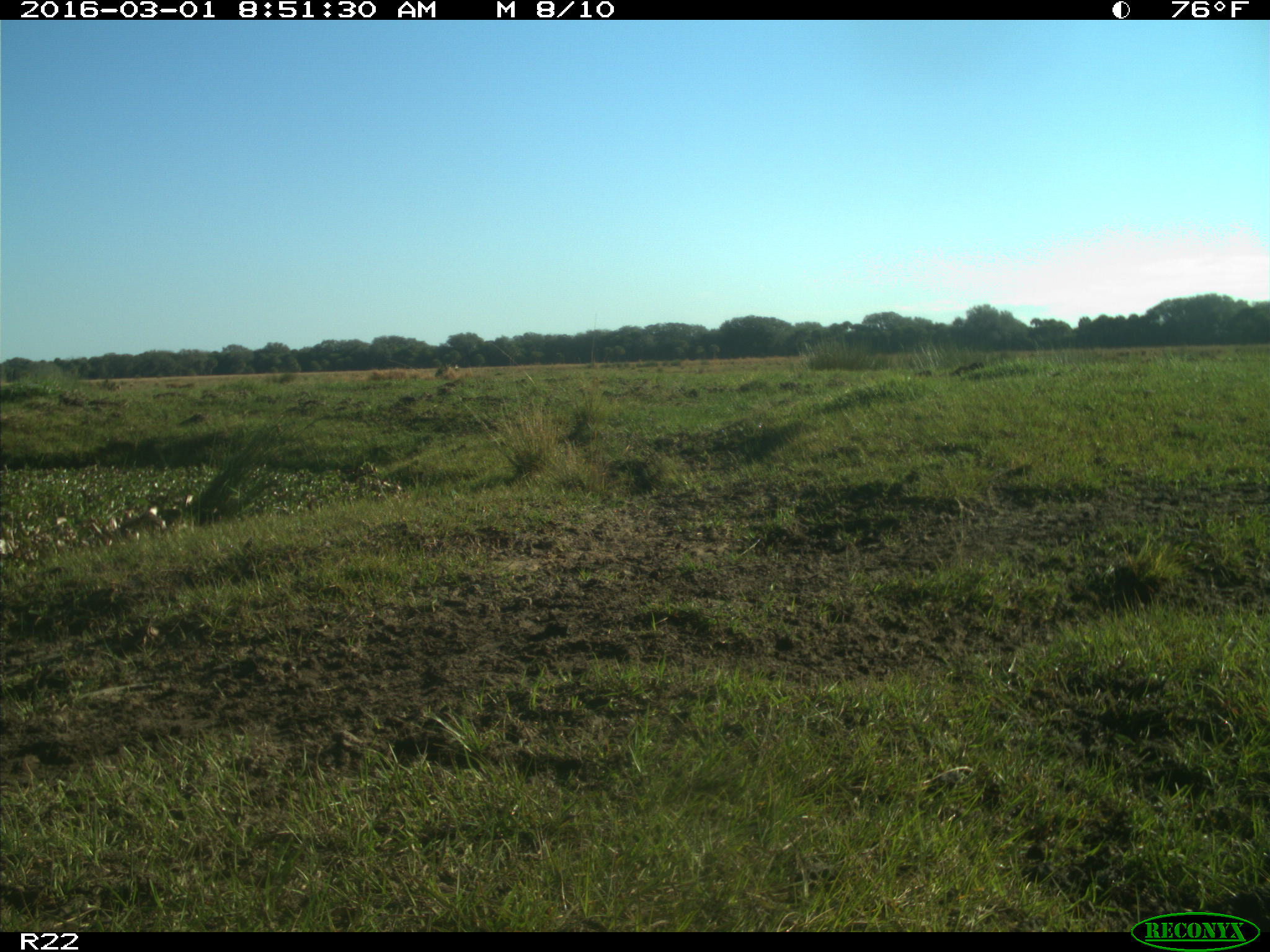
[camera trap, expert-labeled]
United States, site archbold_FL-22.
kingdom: Animalia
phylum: Chordata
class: Mammalia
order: Artiodactyla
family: Bovidae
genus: Bos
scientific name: Bos taurus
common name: domestic cow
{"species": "Bos taurus (domestic cow)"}